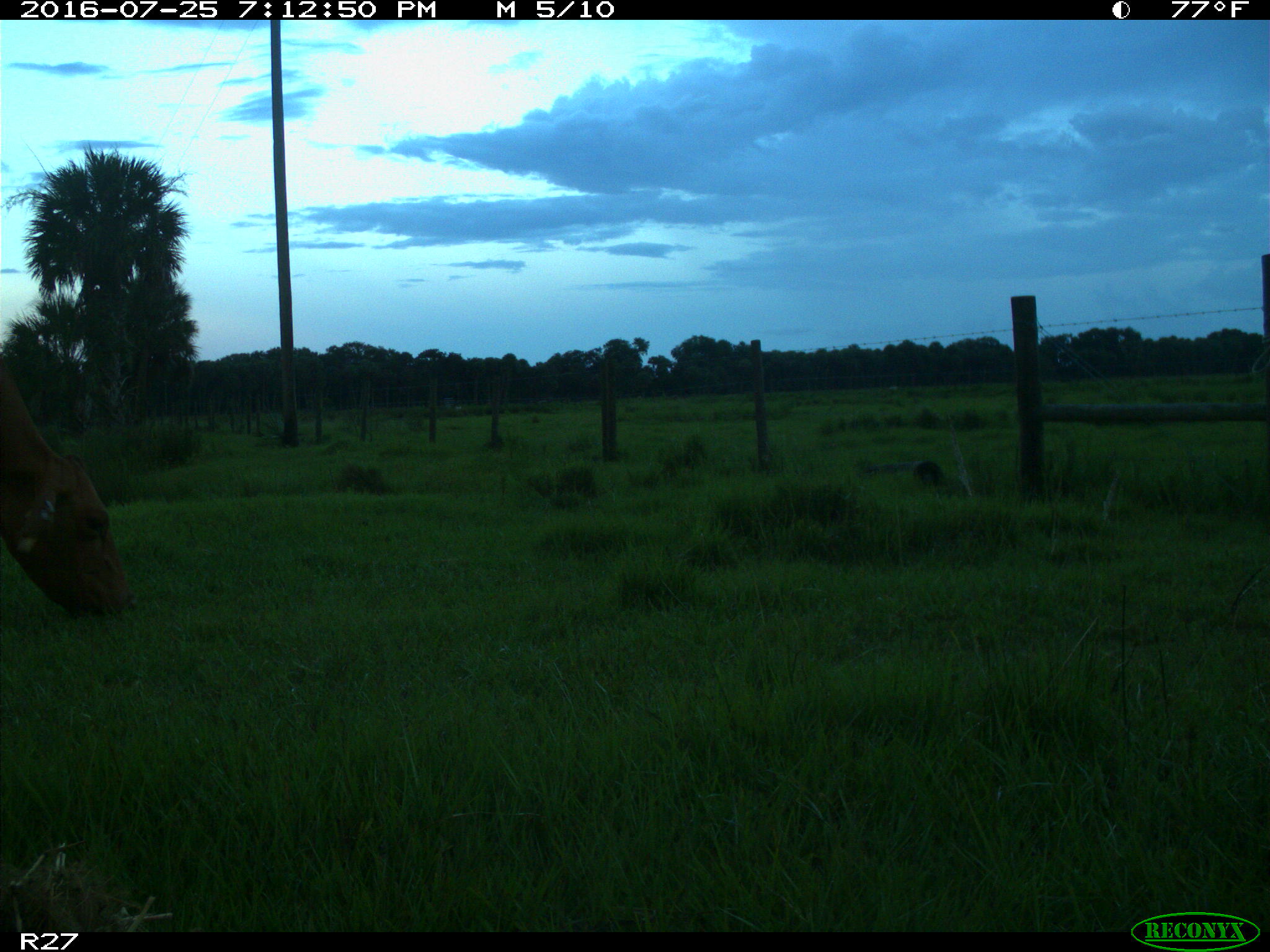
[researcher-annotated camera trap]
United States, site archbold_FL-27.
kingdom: Animalia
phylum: Chordata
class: Mammalia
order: Artiodactyla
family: Bovidae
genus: Bos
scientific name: Bos taurus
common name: domestic cow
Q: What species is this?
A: Bos taurus (domestic cow).